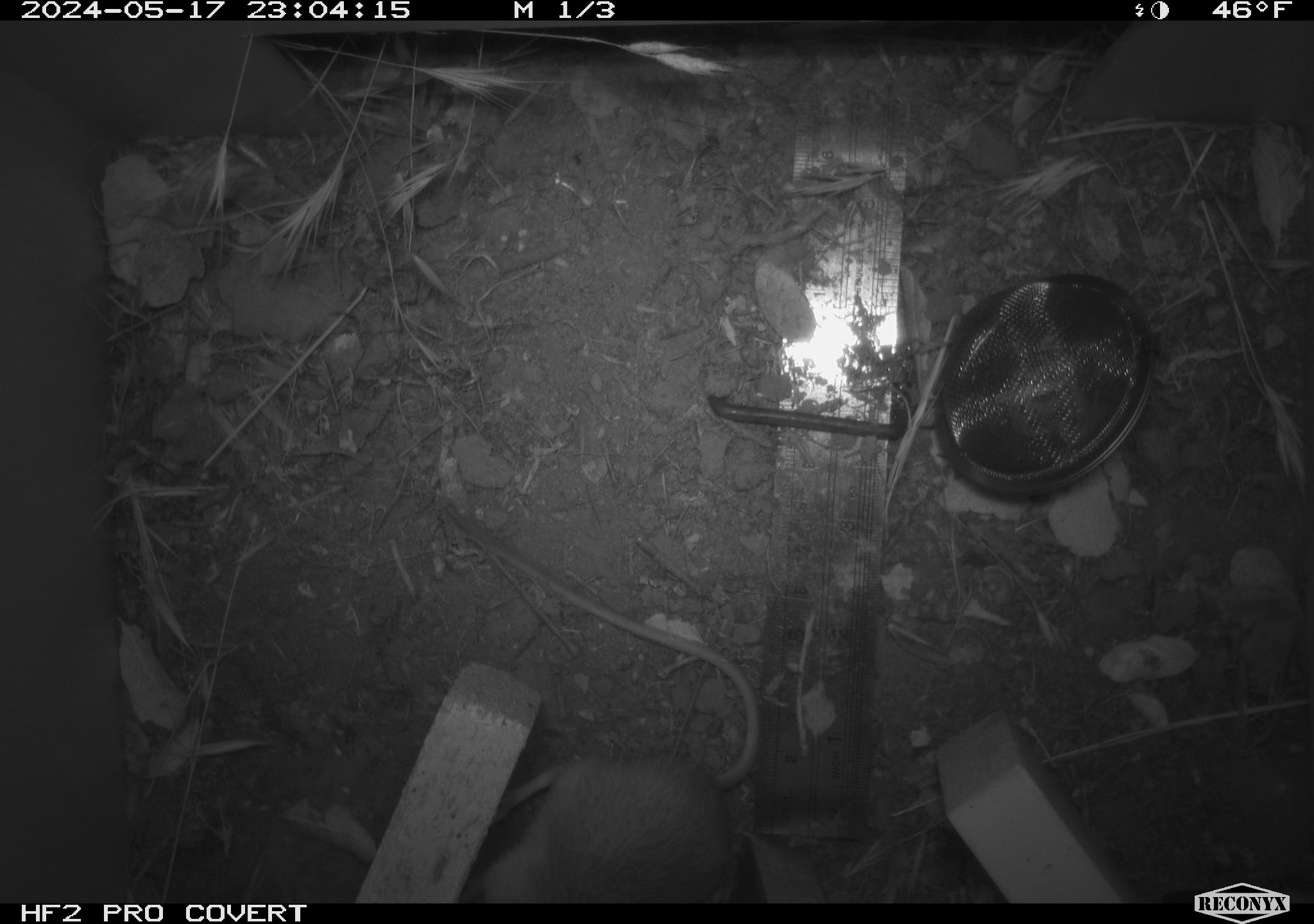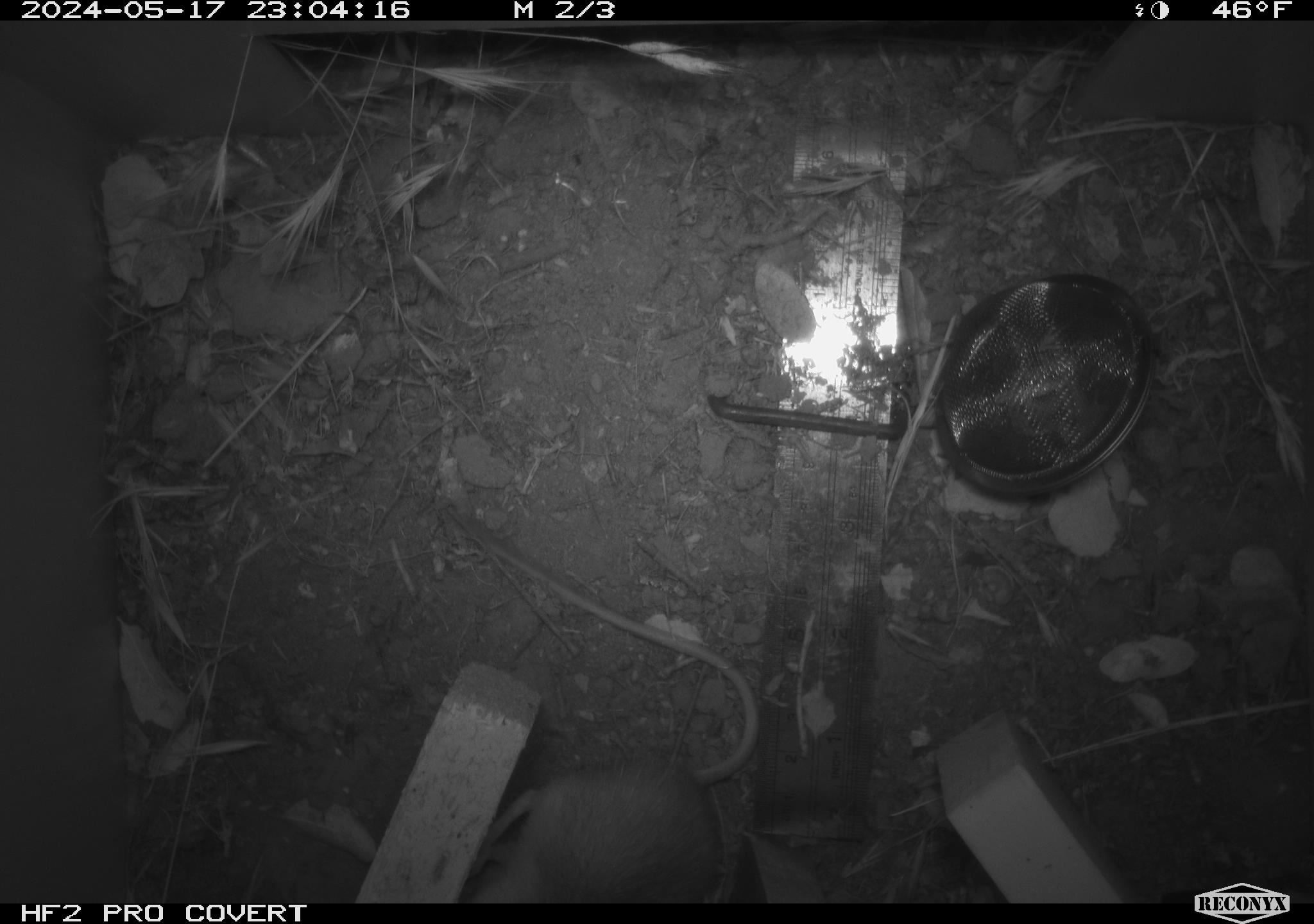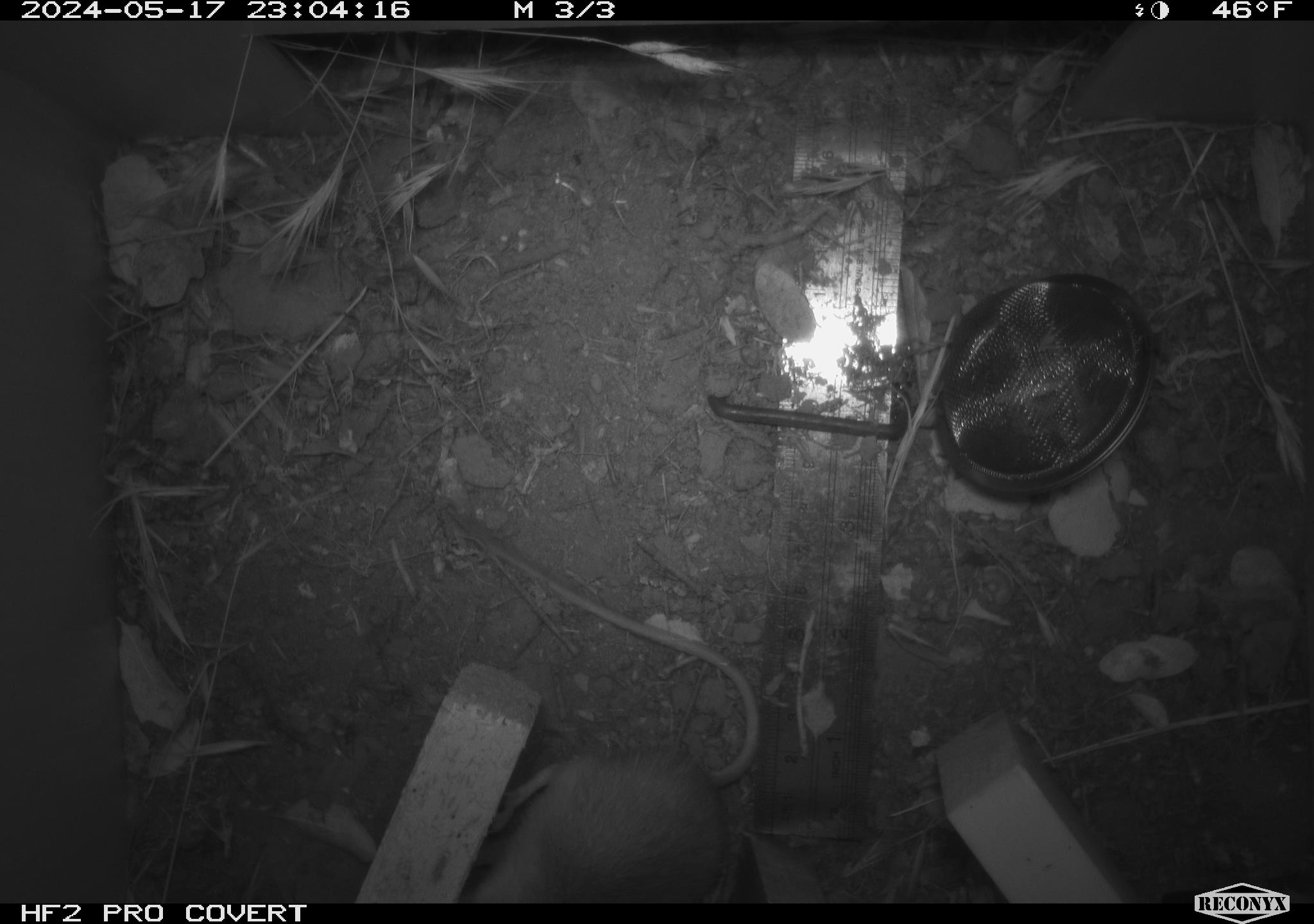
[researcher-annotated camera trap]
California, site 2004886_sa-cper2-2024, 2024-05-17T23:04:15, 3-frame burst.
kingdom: Animalia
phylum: Chordata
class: Mammalia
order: Rodentia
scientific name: Rodentia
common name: rodent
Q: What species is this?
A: Rodent (Rodentia).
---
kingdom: Animalia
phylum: Chordata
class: Mammalia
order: Rodentia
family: Heteromyidae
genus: Dipodomys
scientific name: Dipodomys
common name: kangaroo rats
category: dipodomys species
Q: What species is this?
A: Dipodomys species (kangaroo rats) (Dipodomys).